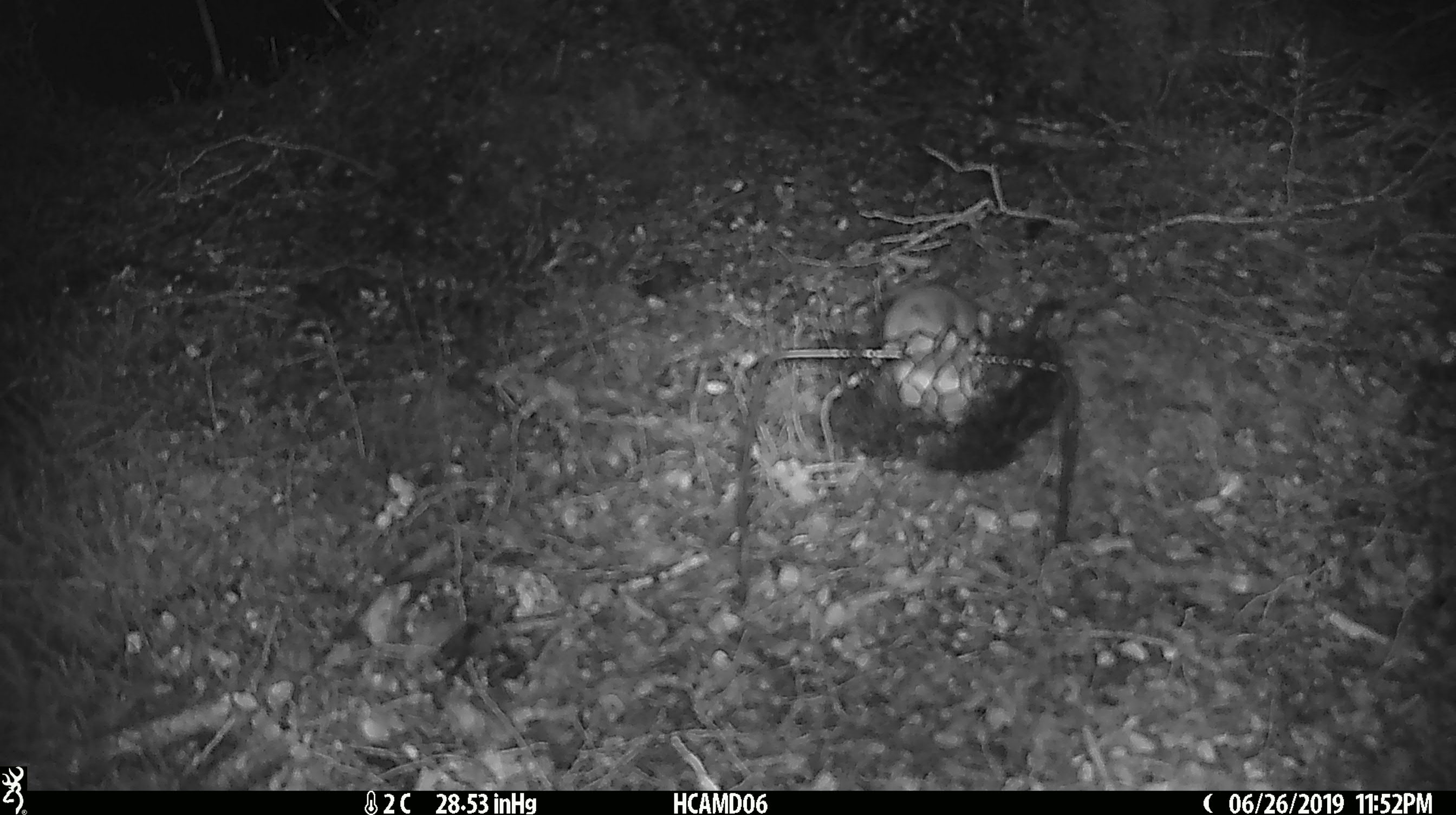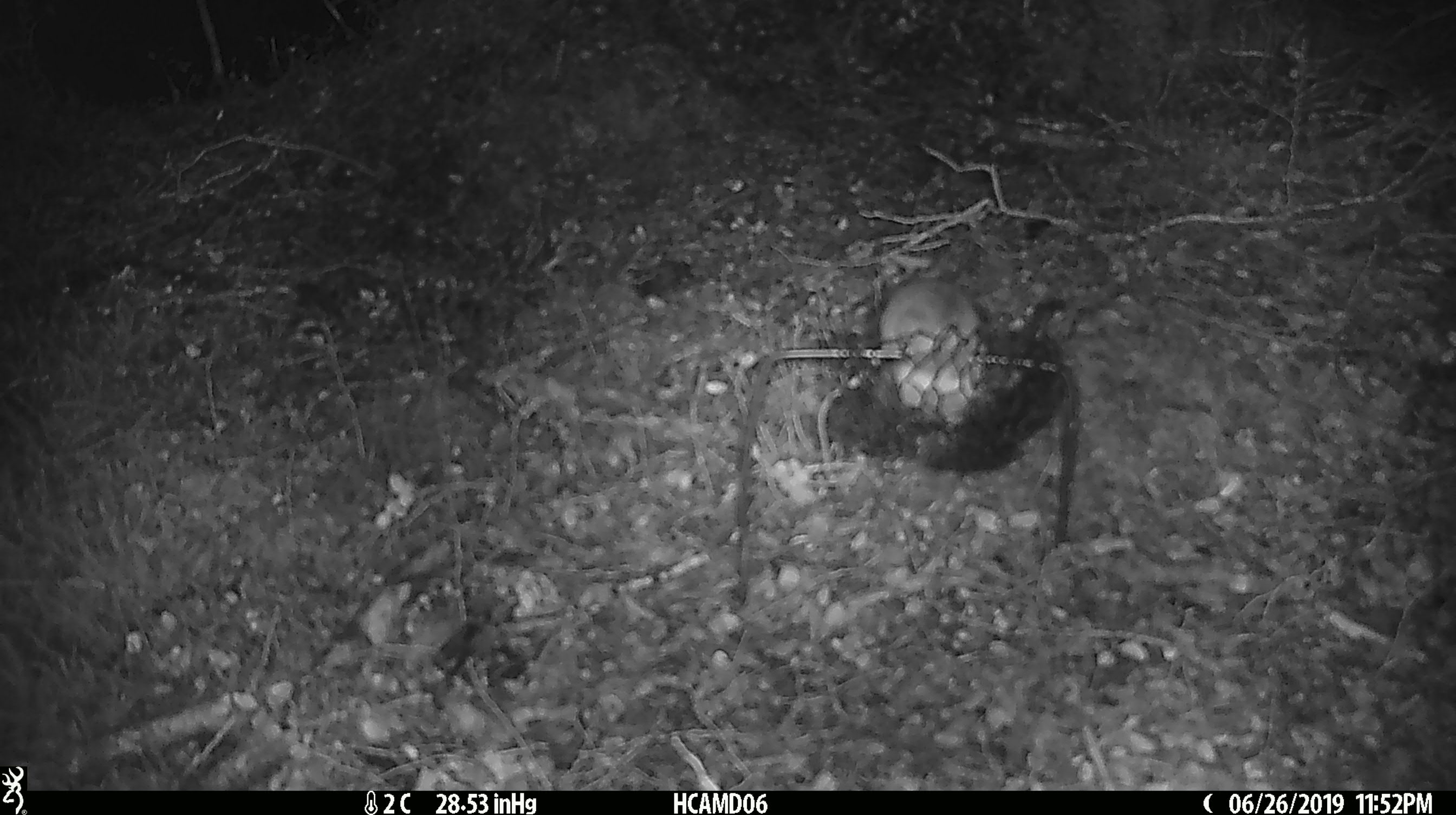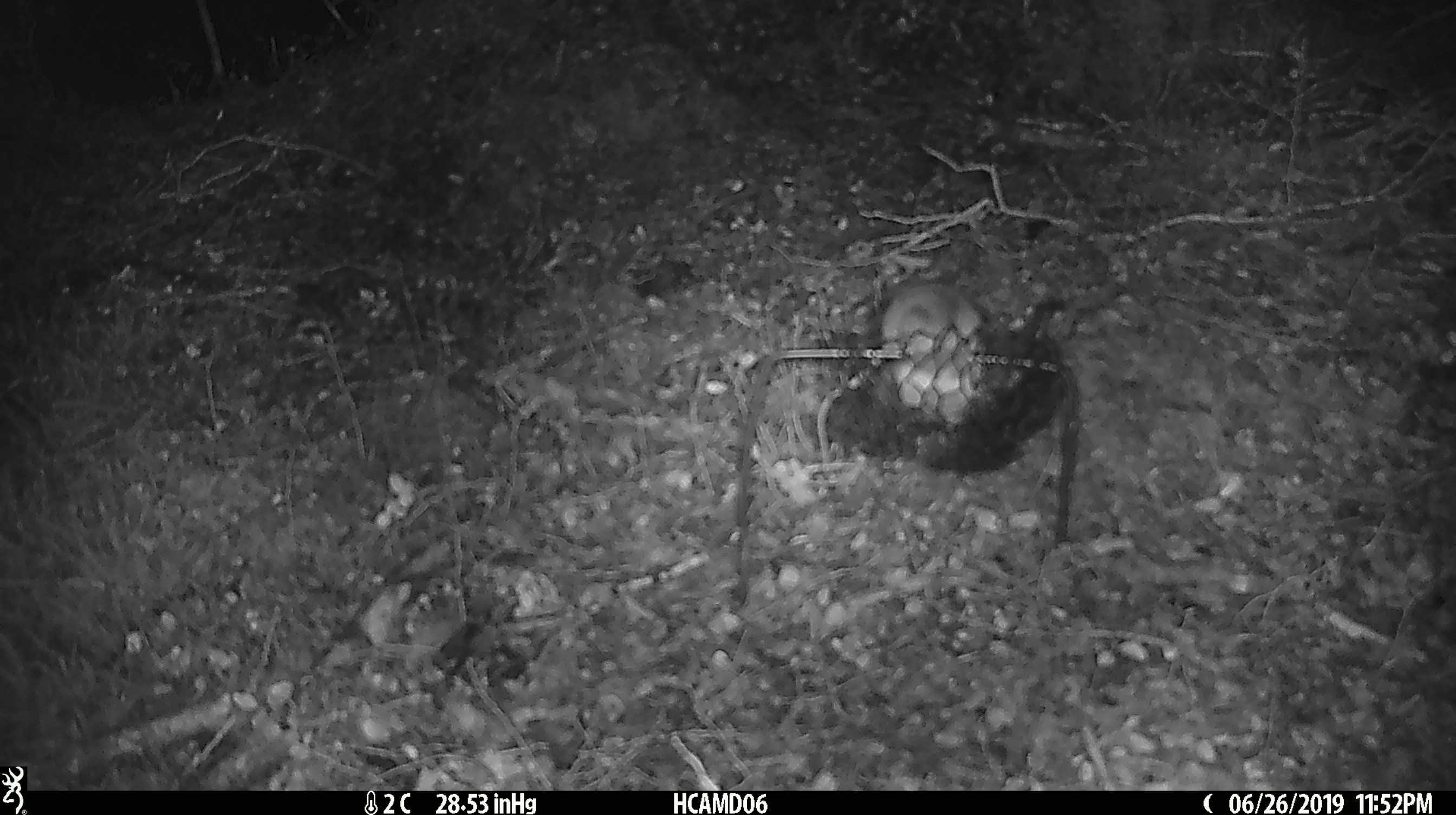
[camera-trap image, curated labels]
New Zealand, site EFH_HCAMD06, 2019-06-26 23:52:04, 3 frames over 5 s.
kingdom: Animalia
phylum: Chordata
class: Mammalia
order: Rodentia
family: Muridae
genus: Mus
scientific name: Mus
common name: mouse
Mouse (Mus).